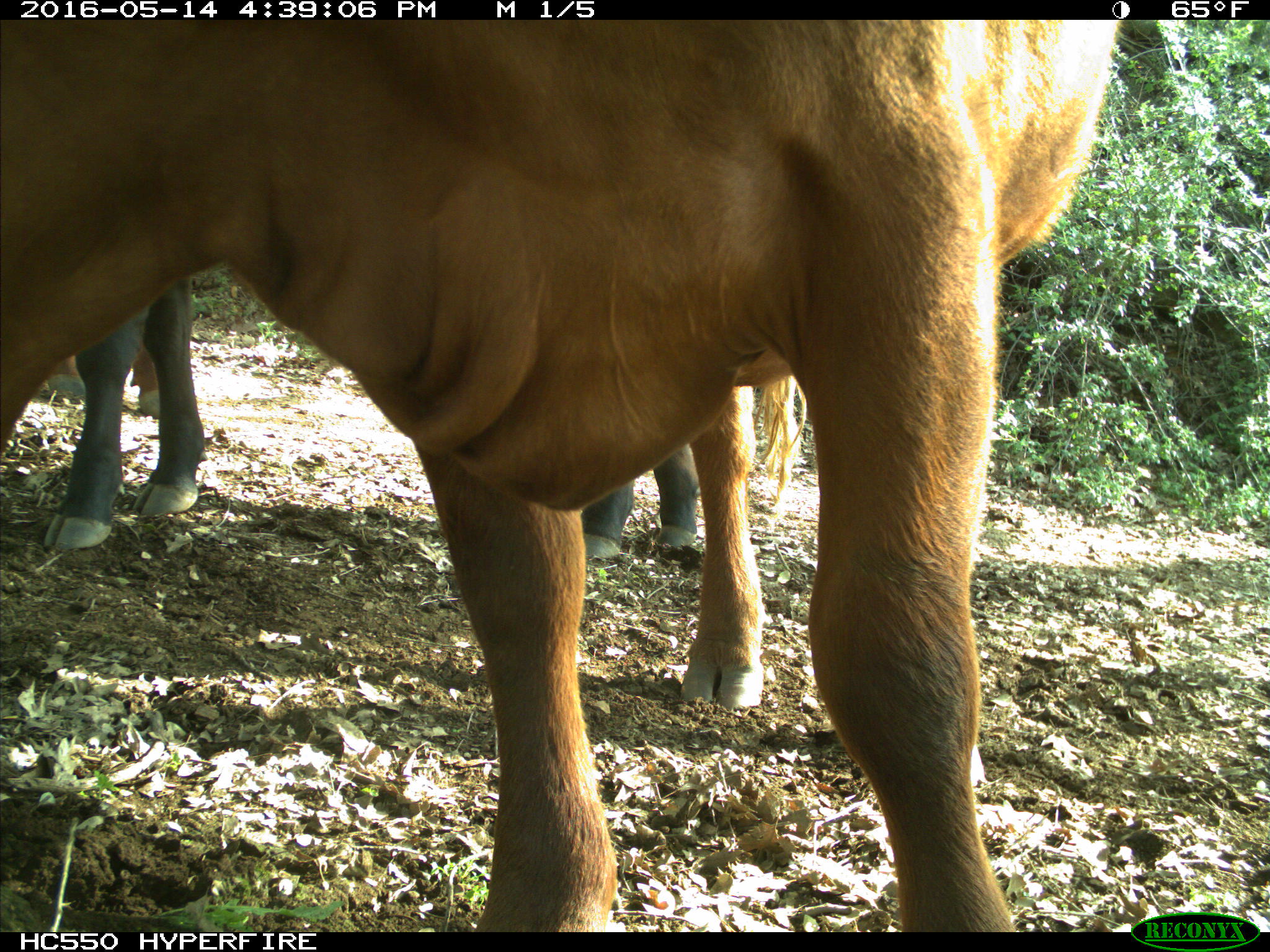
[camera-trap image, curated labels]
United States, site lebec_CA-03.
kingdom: Animalia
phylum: Chordata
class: Mammalia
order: Artiodactyla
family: Bovidae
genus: Bos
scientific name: Bos taurus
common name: domestic cow